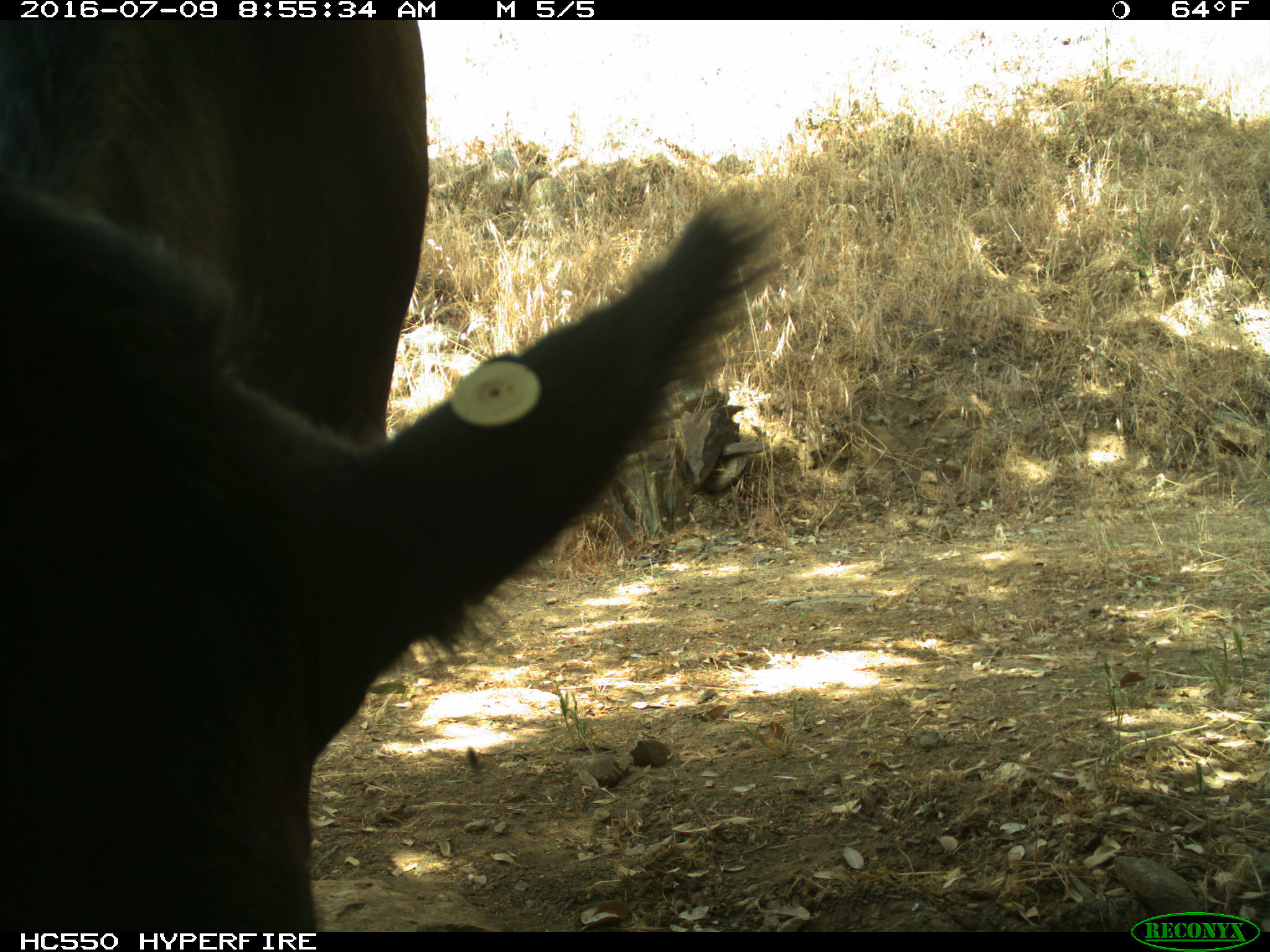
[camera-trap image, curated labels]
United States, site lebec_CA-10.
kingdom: Animalia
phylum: Chordata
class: Mammalia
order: Artiodactyla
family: Bovidae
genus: Bos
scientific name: Bos taurus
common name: domestic cow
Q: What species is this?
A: Bos taurus (domestic cow).